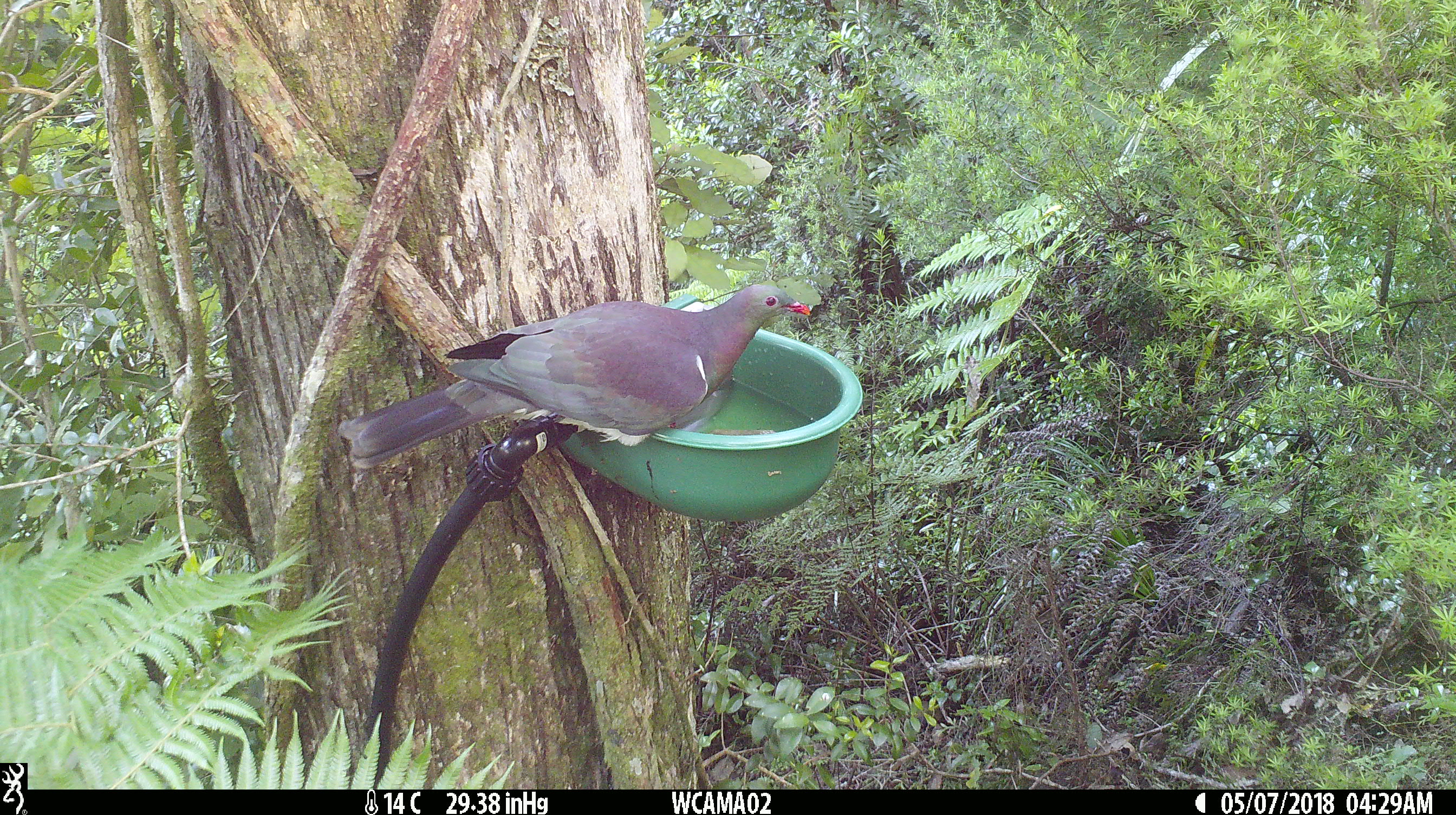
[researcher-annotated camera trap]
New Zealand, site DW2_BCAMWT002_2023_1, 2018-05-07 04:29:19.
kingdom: Animalia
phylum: Chordata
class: Aves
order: Columbiformes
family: Columbidae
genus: Hemiphaga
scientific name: Hemiphaga novaeseelandiae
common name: new zealand pigeon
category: kereru